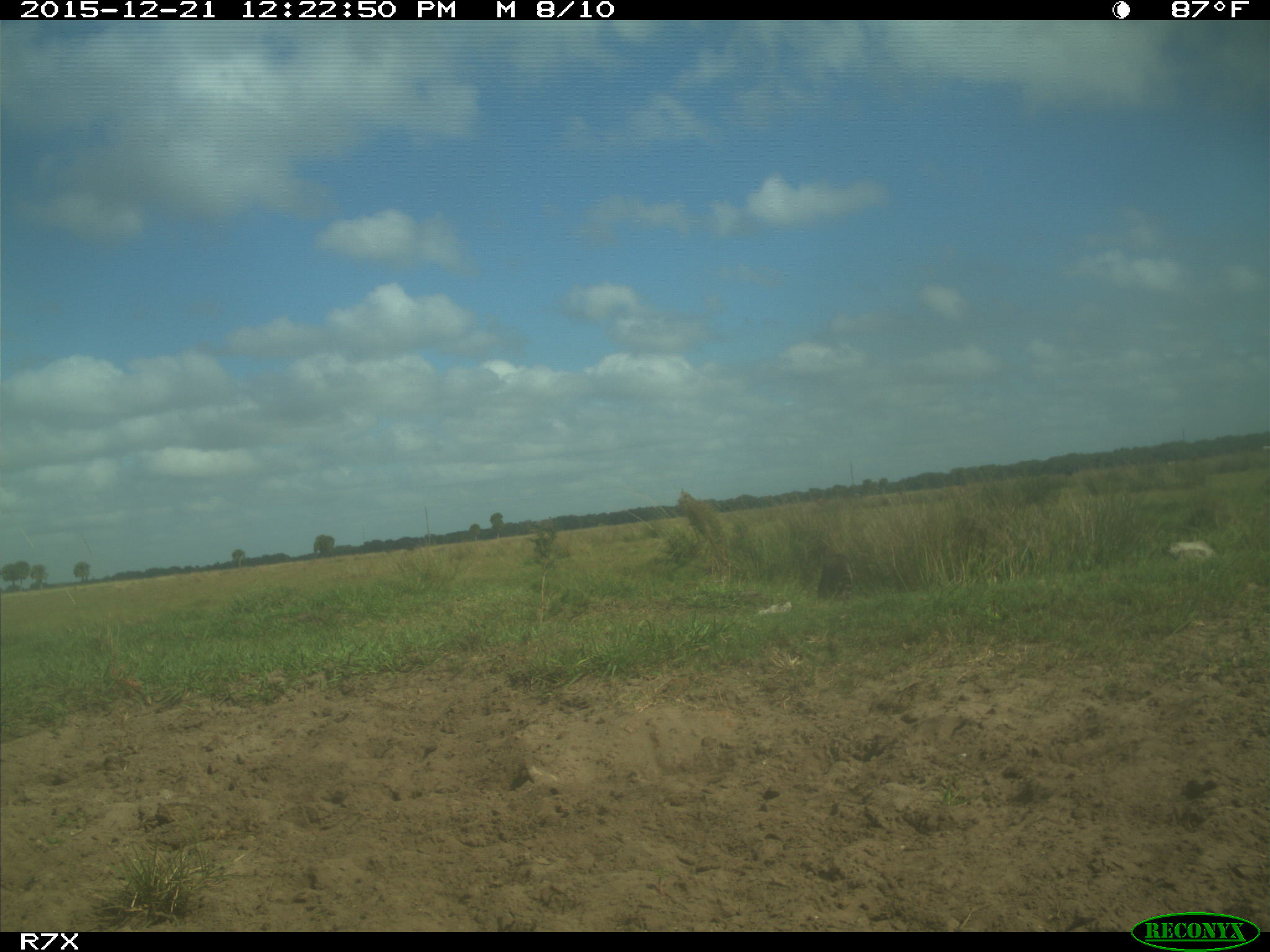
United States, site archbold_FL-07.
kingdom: Animalia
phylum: Chordata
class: Mammalia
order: Artiodactyla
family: Bovidae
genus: Bos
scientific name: Bos taurus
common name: domestic cow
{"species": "Bos taurus (domestic cow)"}